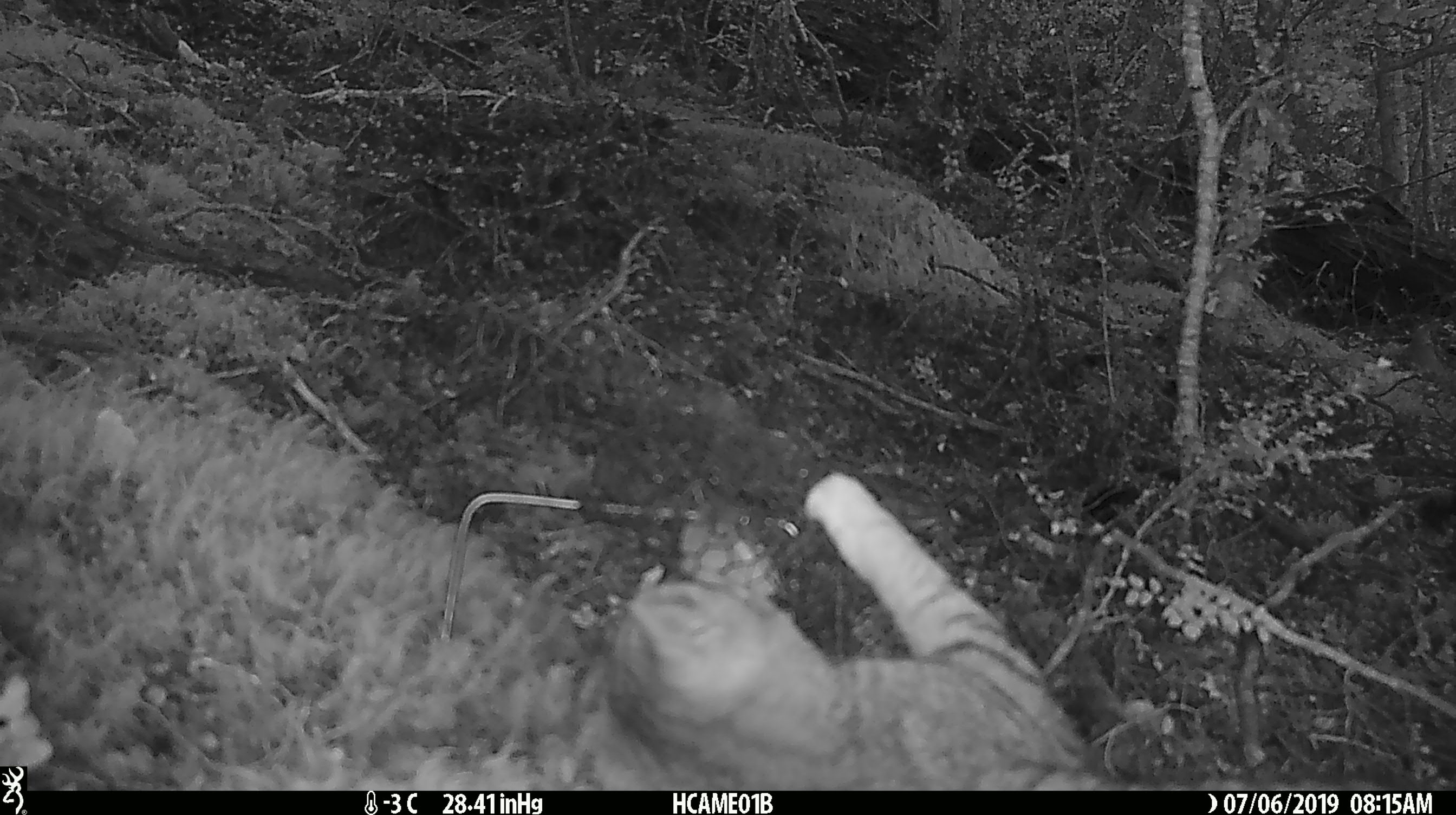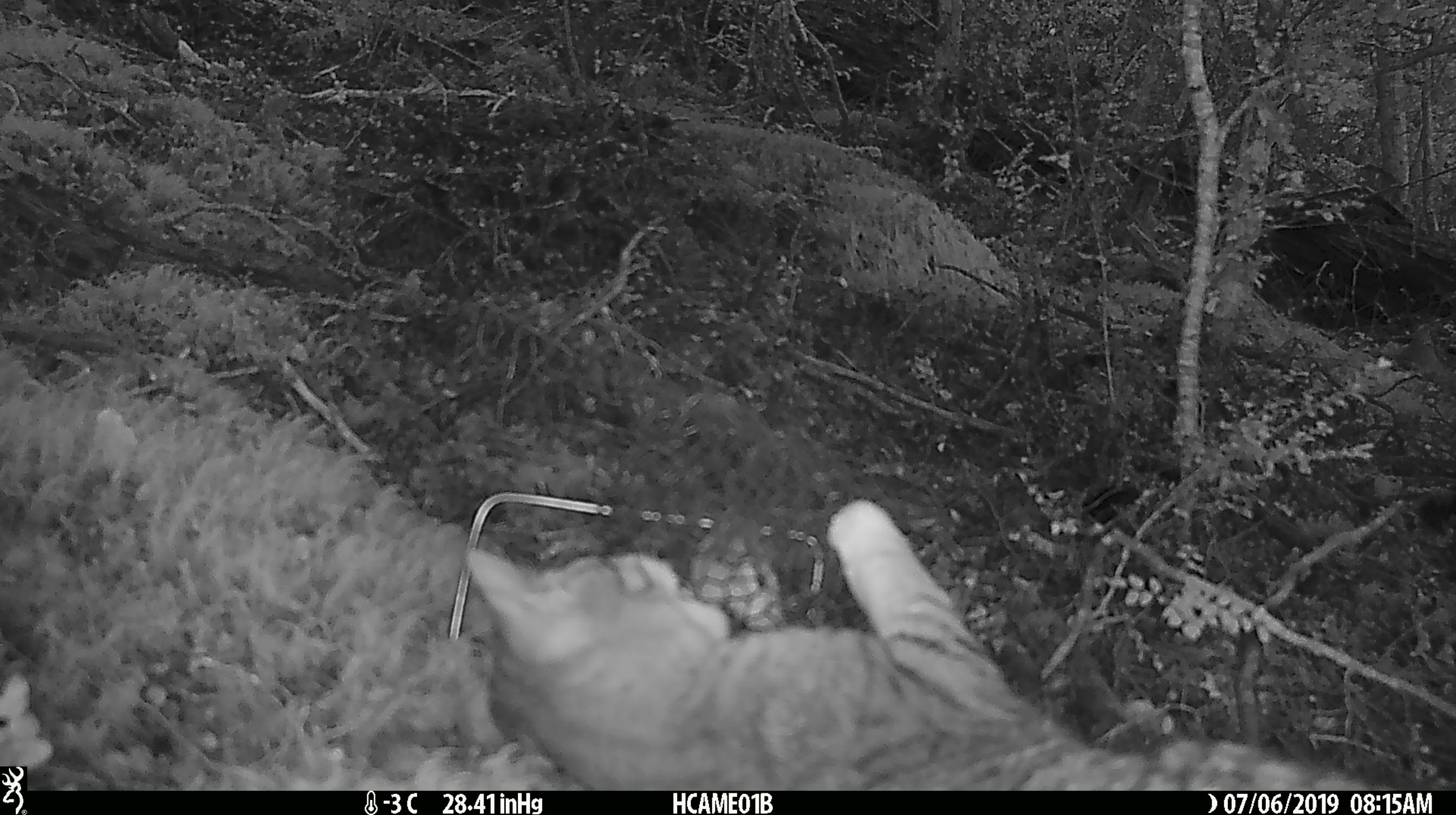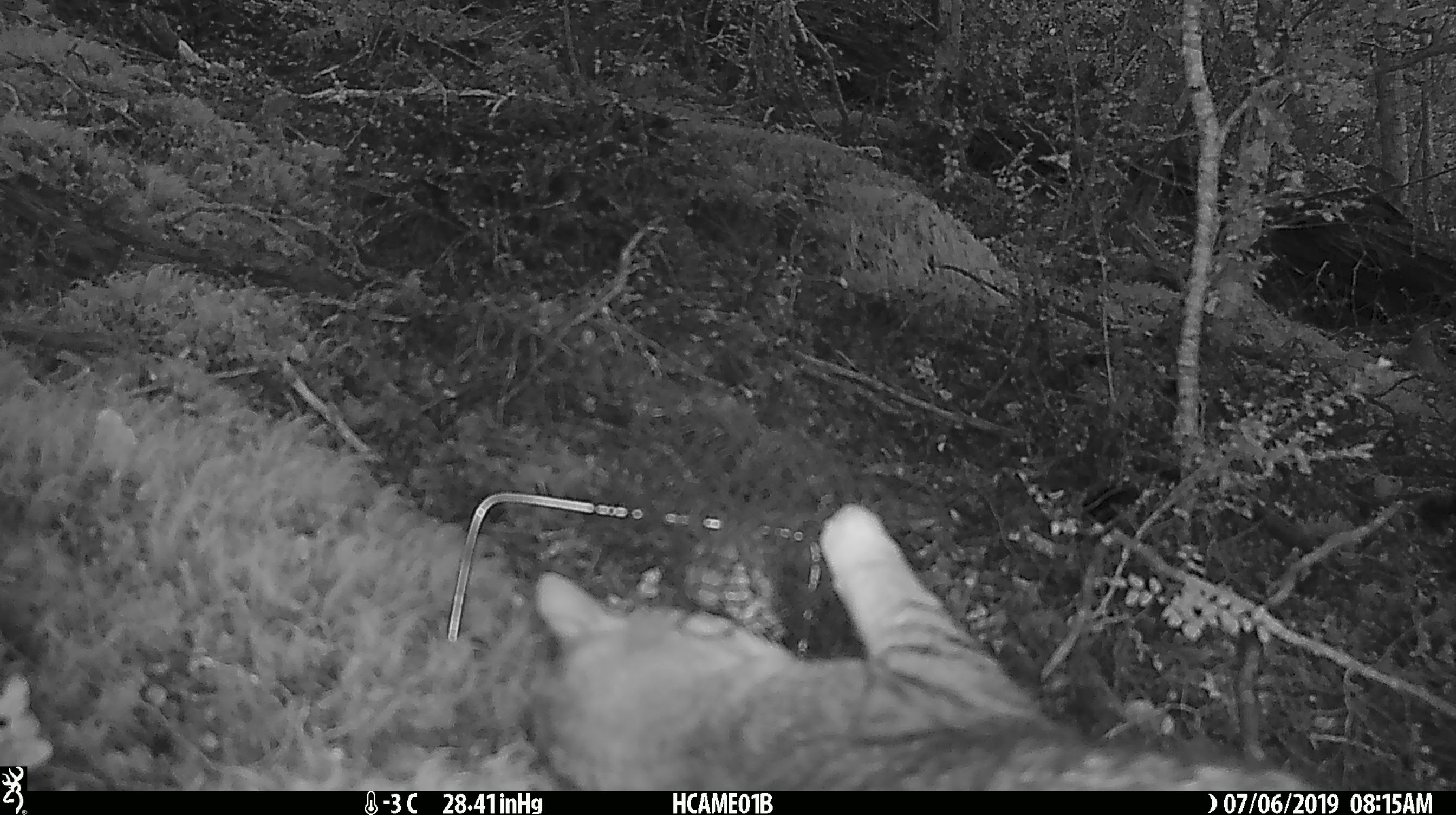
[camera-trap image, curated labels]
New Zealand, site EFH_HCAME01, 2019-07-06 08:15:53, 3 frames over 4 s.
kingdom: Animalia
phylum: Chordata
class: Mammalia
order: Carnivora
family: Felidae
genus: Felis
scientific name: Felis catus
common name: domestic cat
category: cat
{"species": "cat (domestic cat) (Felis catus)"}